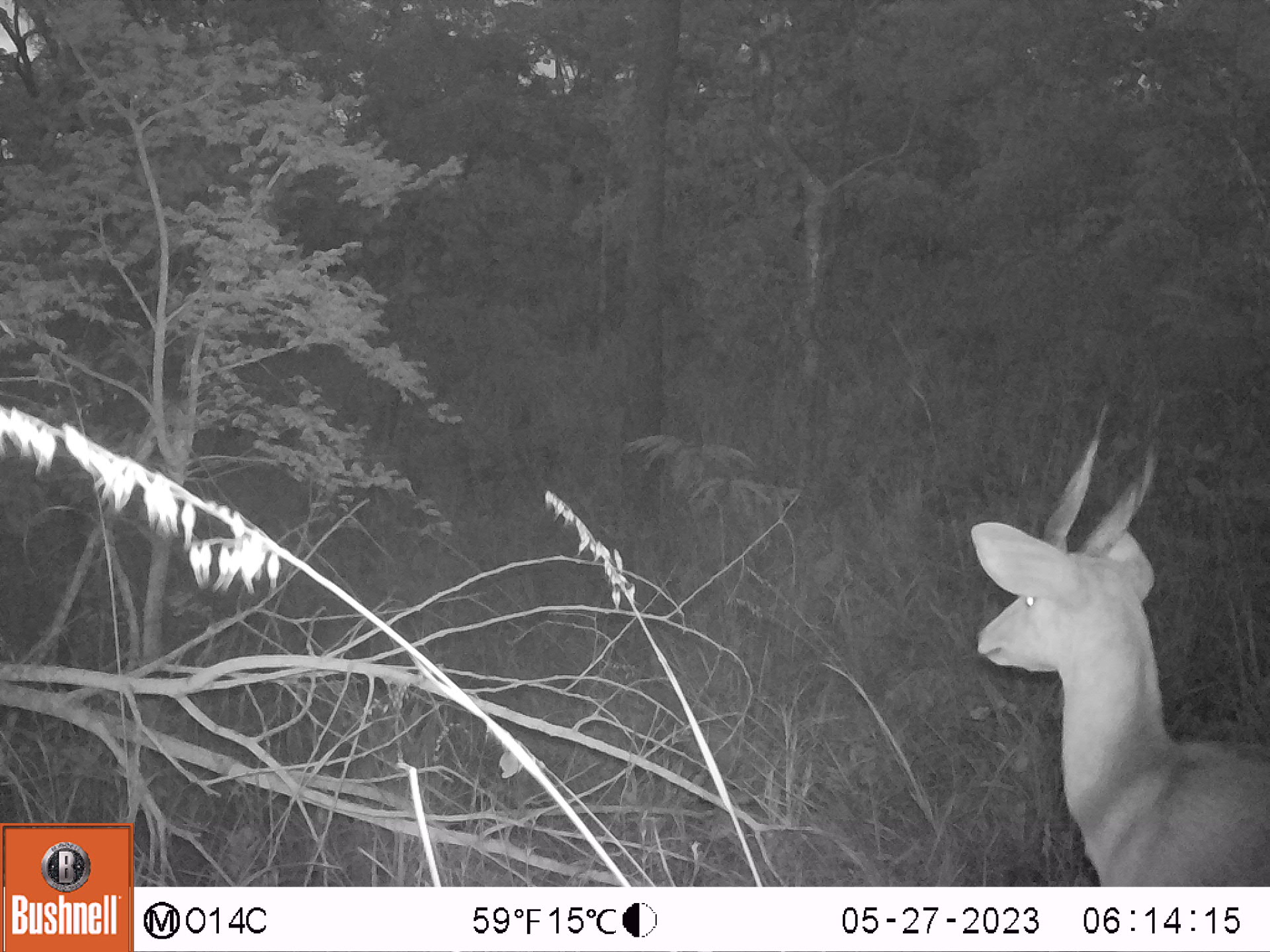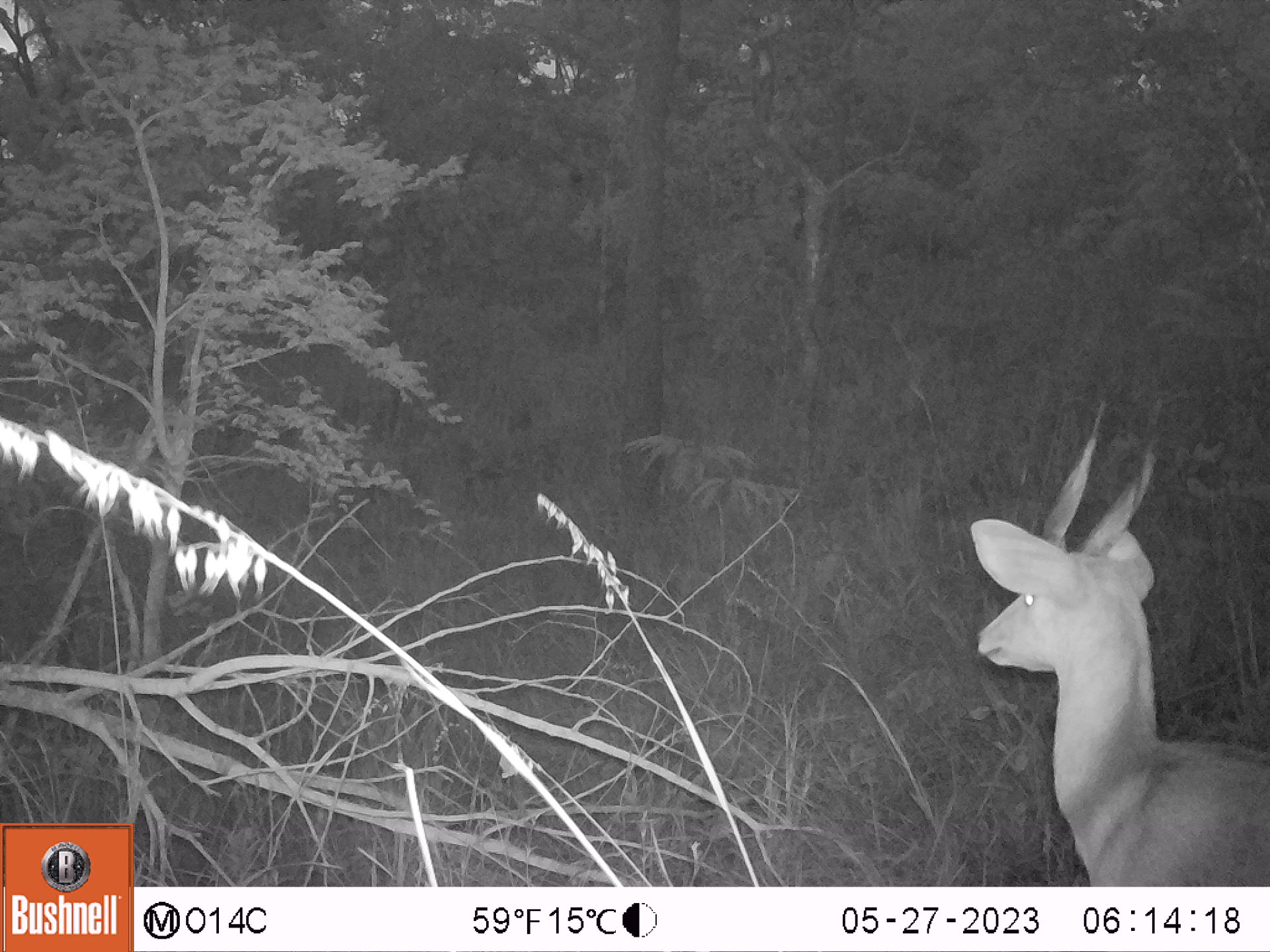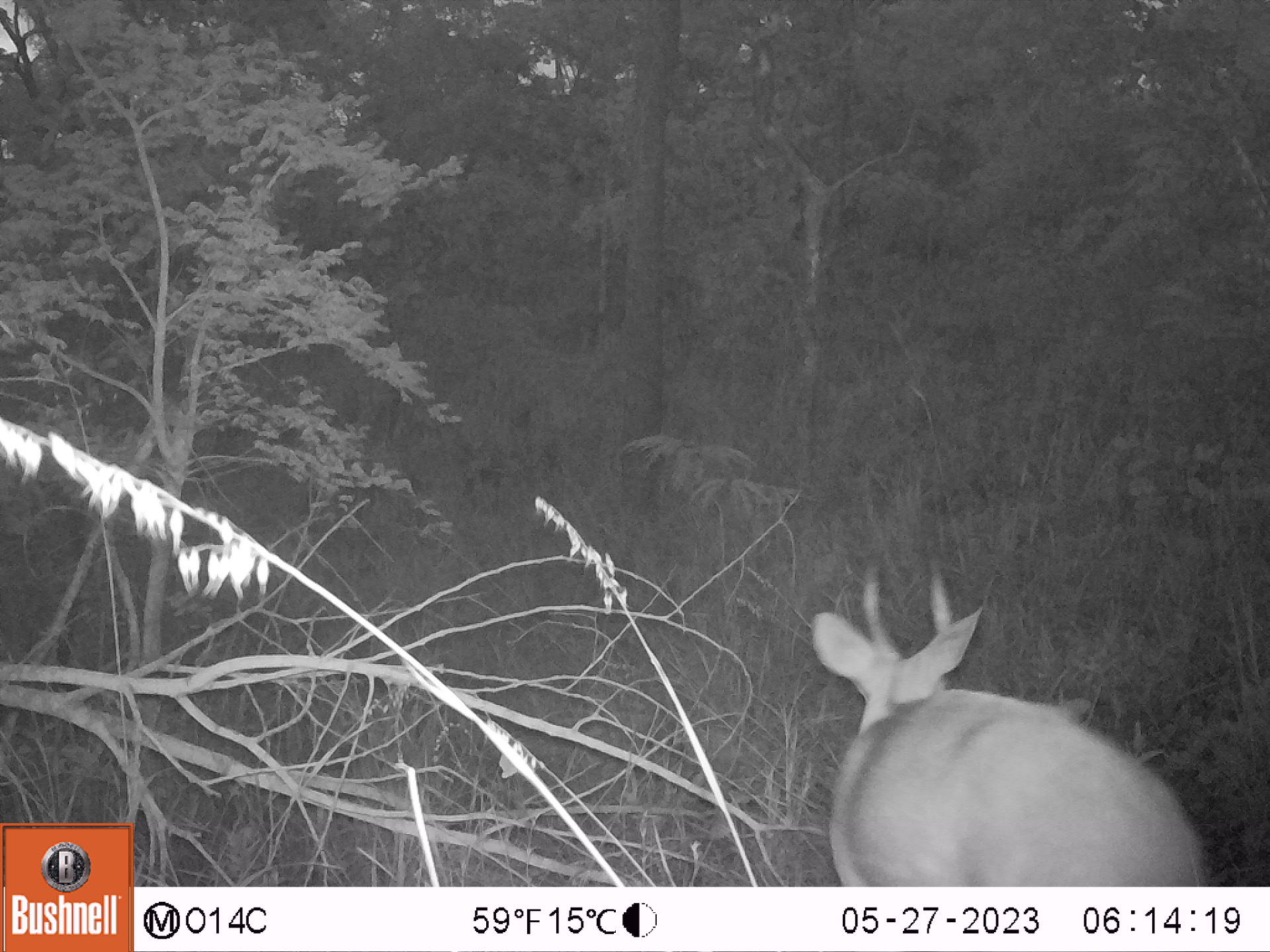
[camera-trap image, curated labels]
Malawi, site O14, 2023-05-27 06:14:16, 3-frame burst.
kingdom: Animalia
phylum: Chordata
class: Mammalia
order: Artiodactyla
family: Bovidae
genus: Tragelaphus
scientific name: Tragelaphus sylvaticus sylvaticus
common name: cape bushbuck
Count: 1.